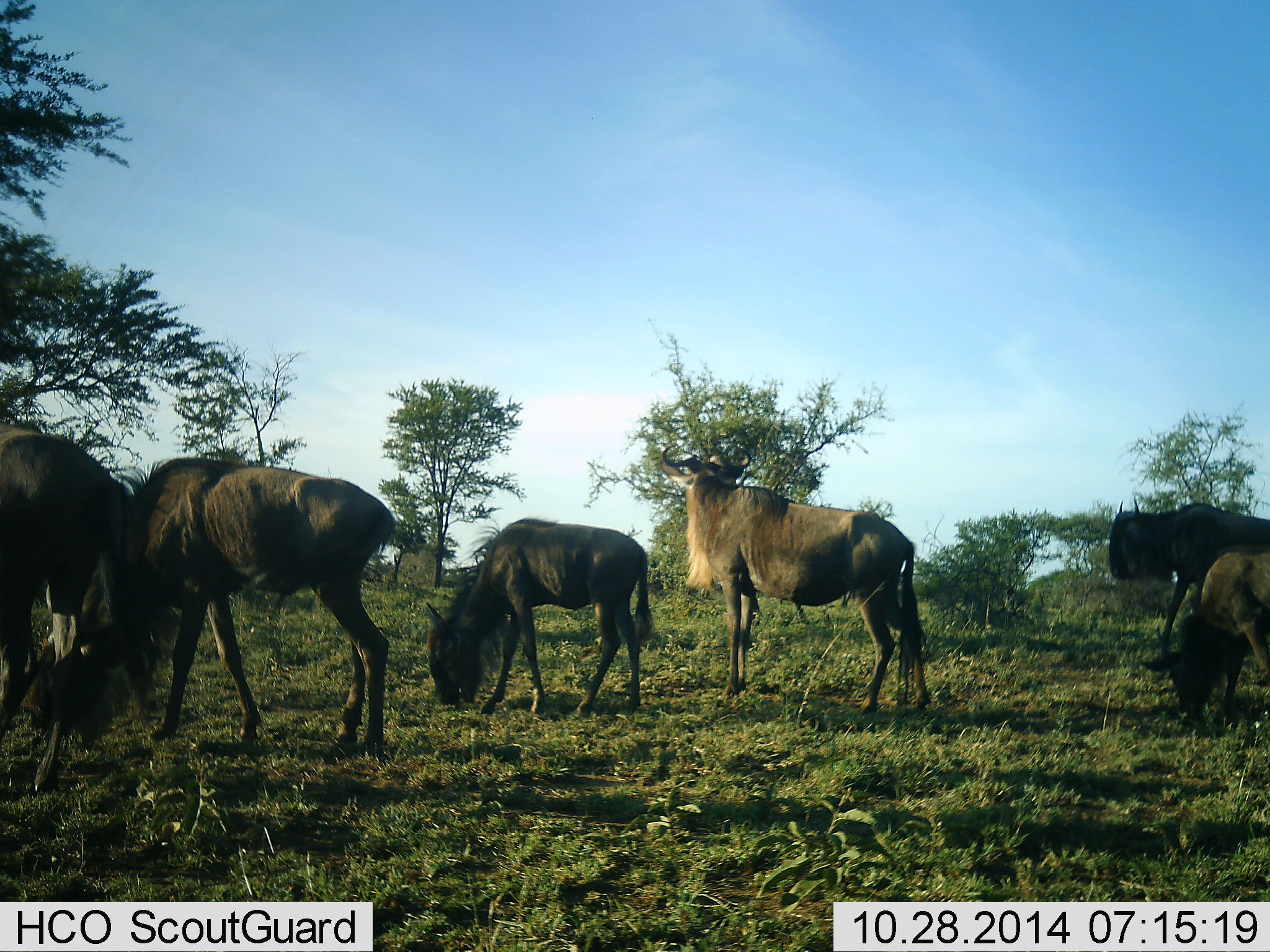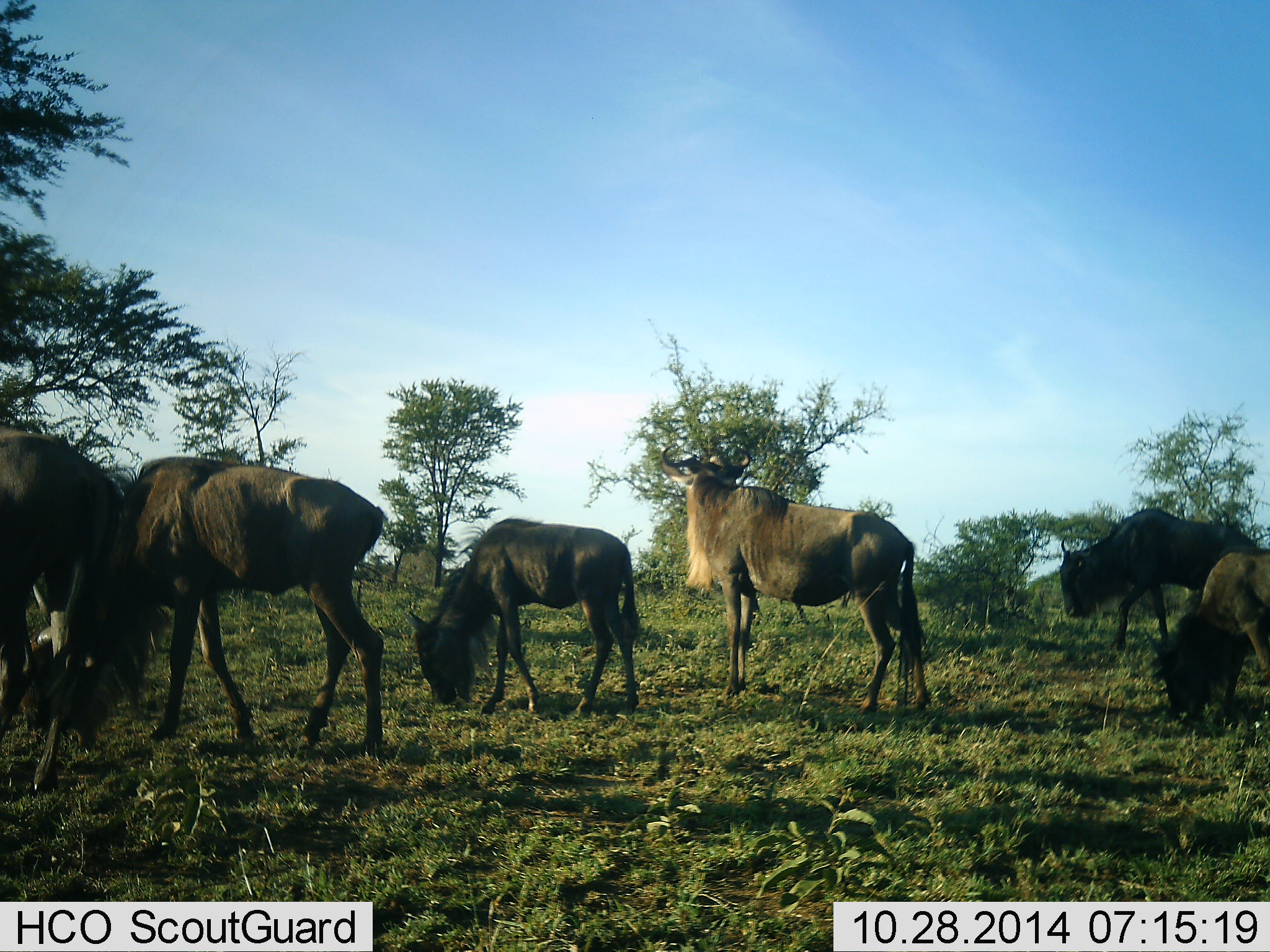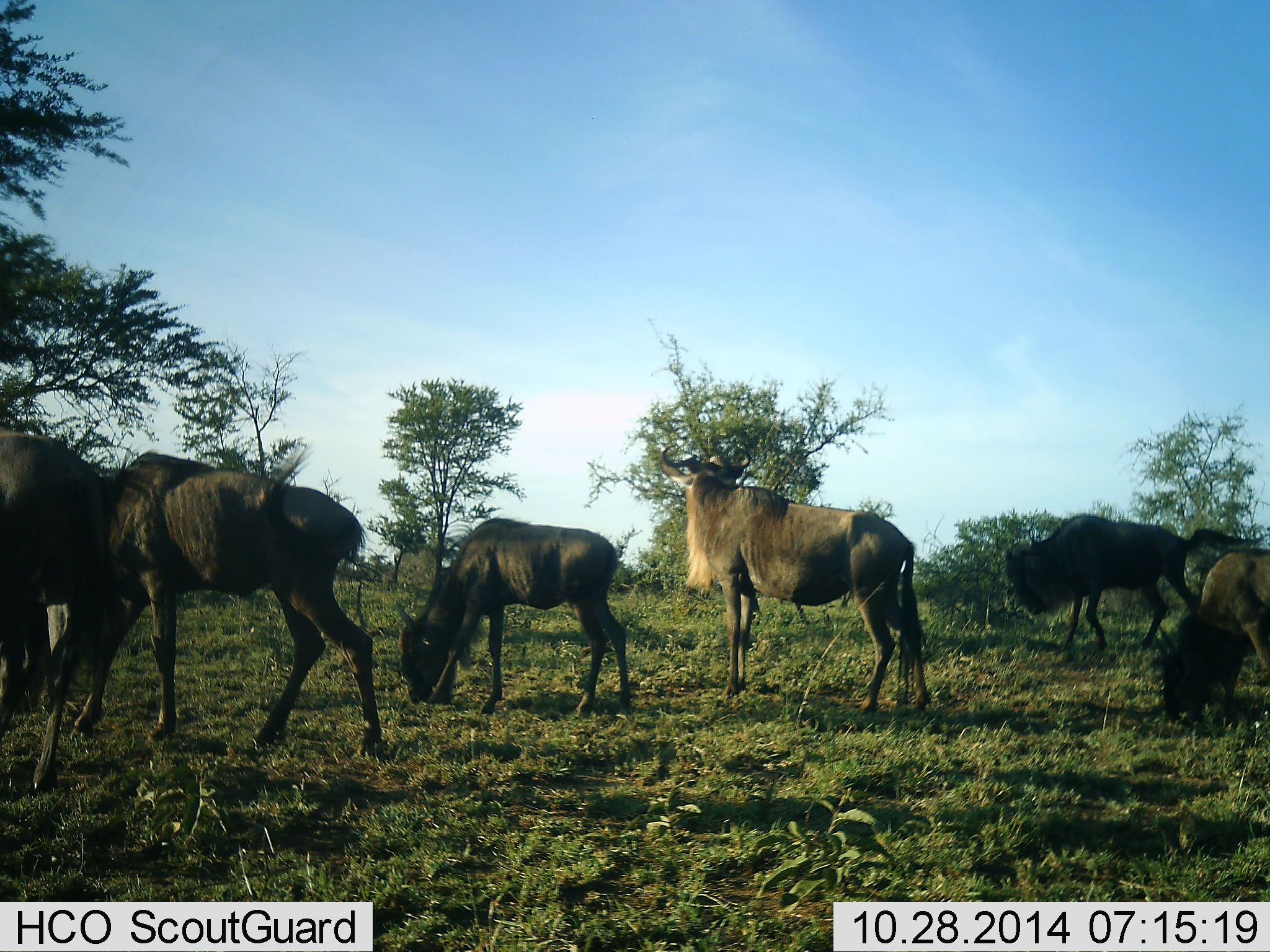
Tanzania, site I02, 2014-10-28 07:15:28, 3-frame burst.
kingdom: Animalia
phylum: Chordata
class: Mammalia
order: Artiodactyla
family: Bovidae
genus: Connochaetes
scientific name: Connochaetes taurinus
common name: blue wildebeest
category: wildebeest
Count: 6.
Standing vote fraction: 80%.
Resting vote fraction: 0%.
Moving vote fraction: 30%.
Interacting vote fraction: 0%.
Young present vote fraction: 30%.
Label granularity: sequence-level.